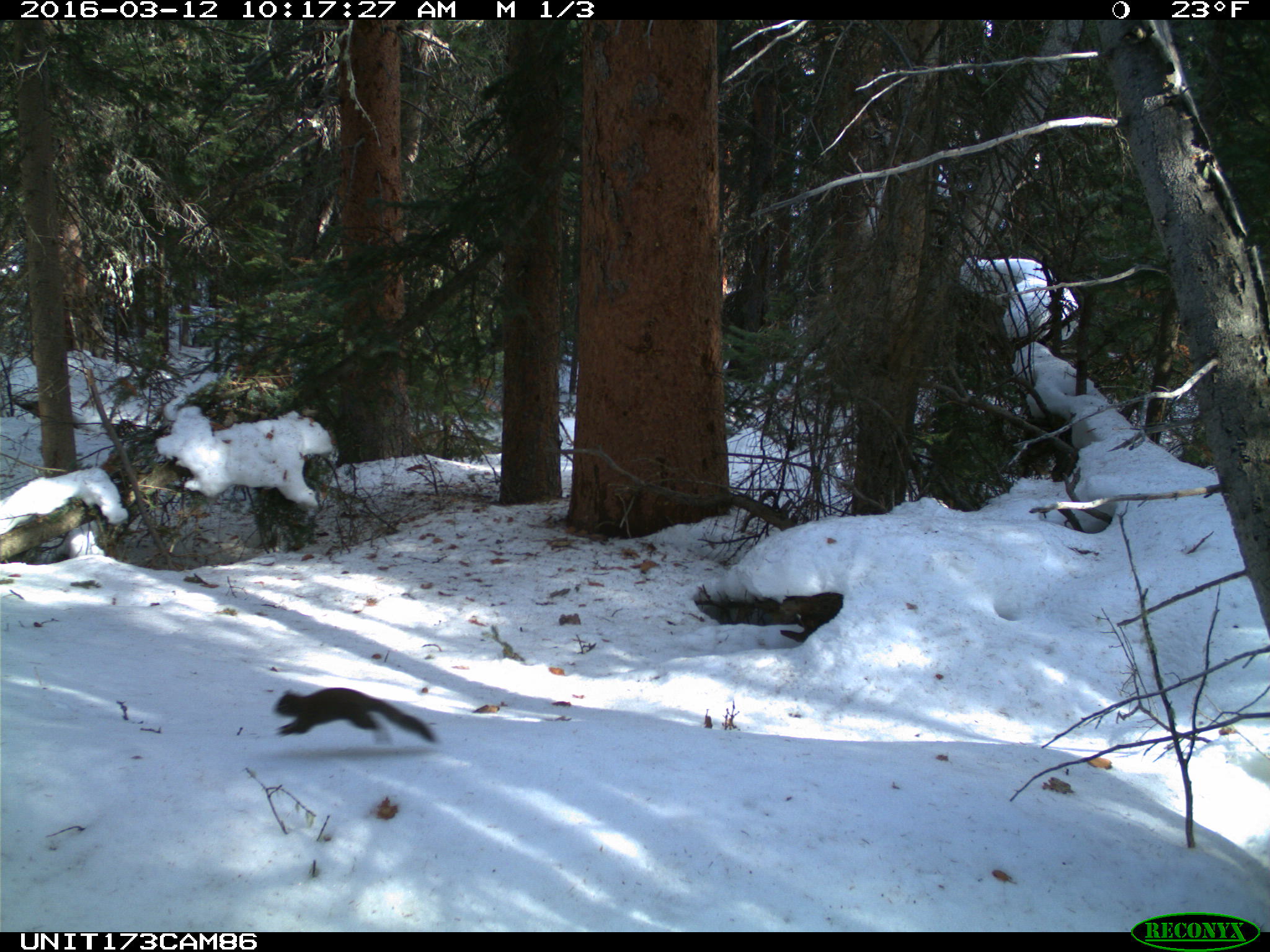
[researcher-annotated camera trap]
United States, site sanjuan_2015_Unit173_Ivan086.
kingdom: Animalia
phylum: Chordata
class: Mammalia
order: Rodentia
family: Sciuridae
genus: Tamiasciurus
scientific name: Tamiasciurus hudsonicus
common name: american red squirrel